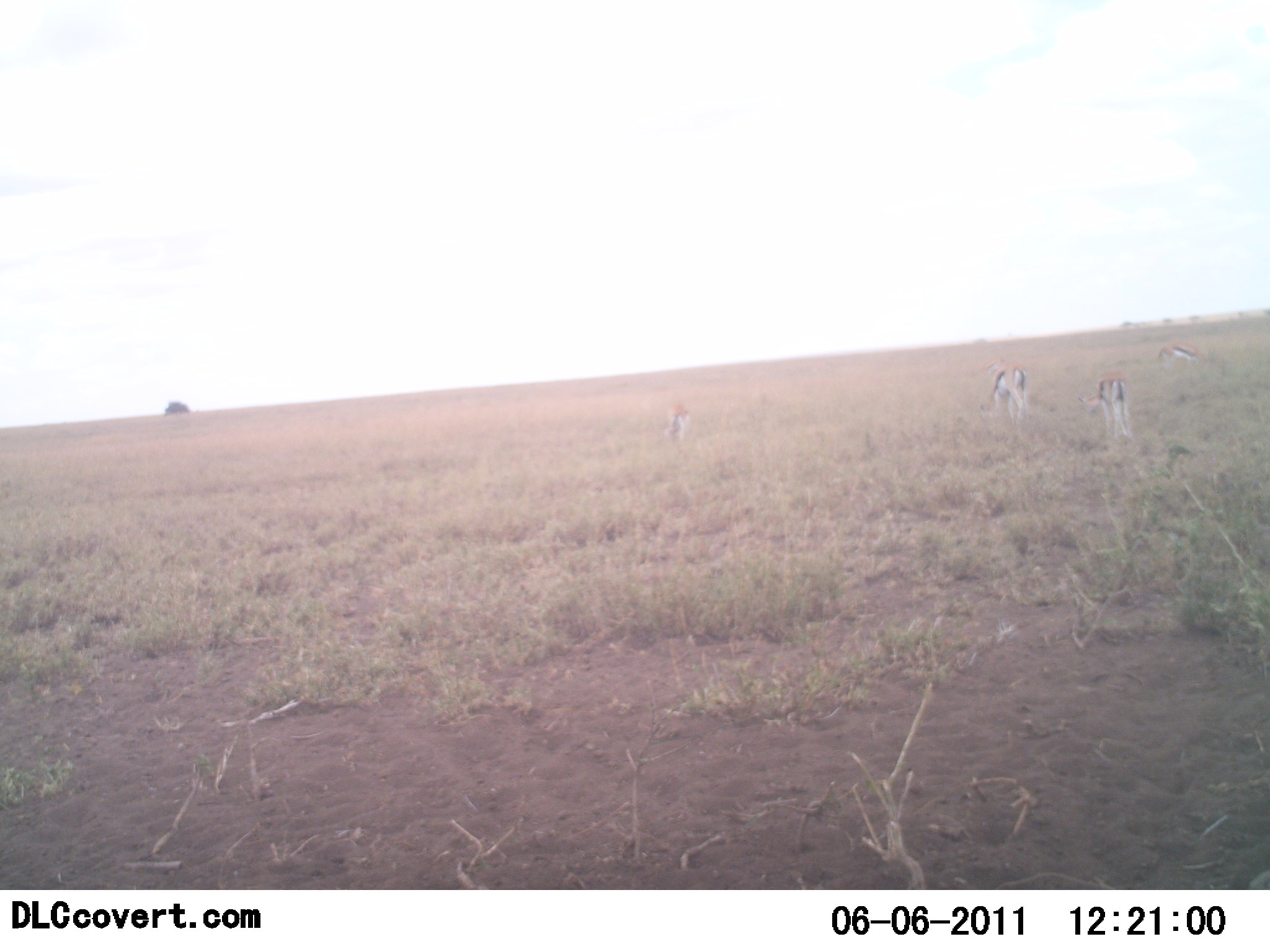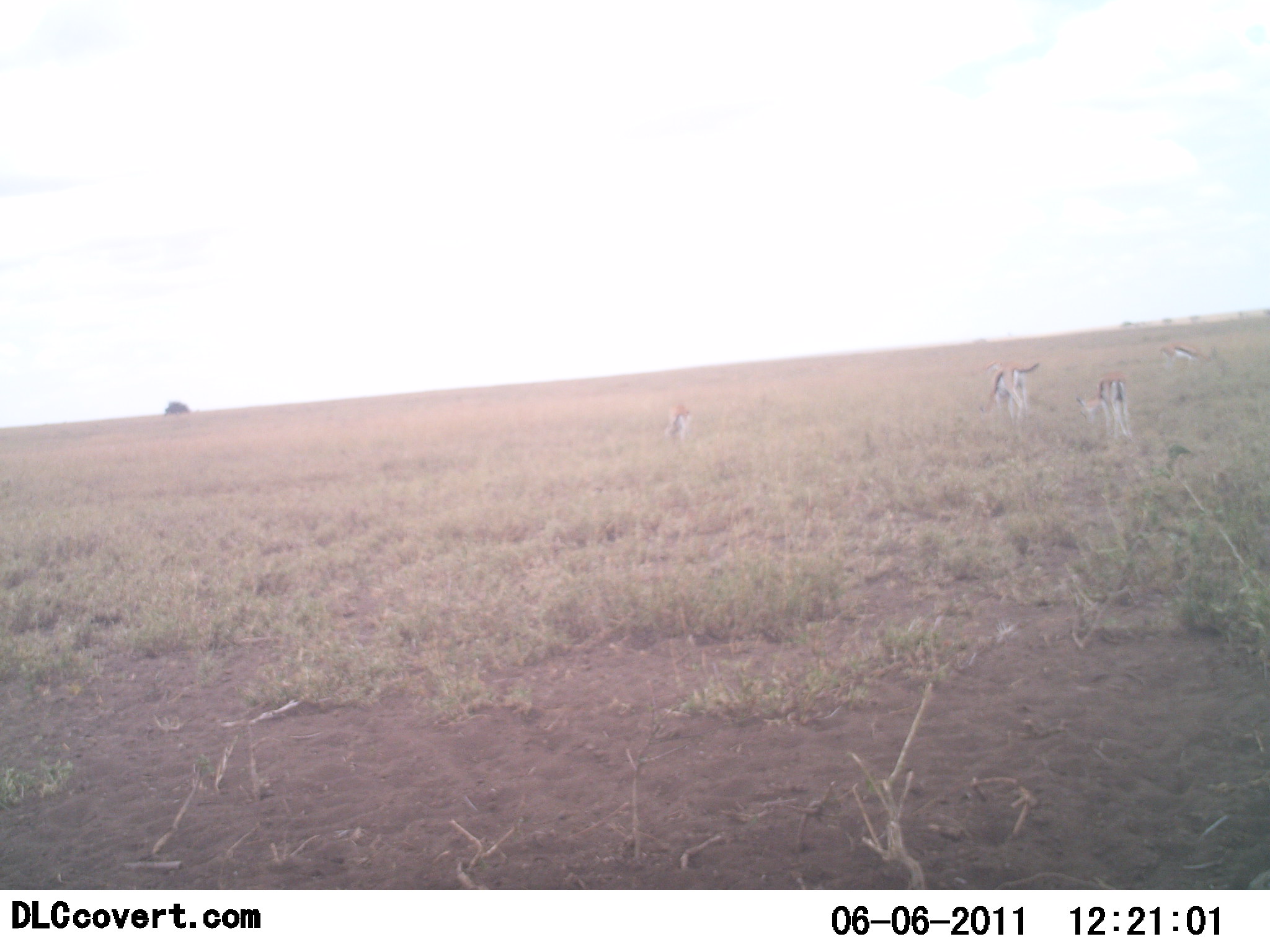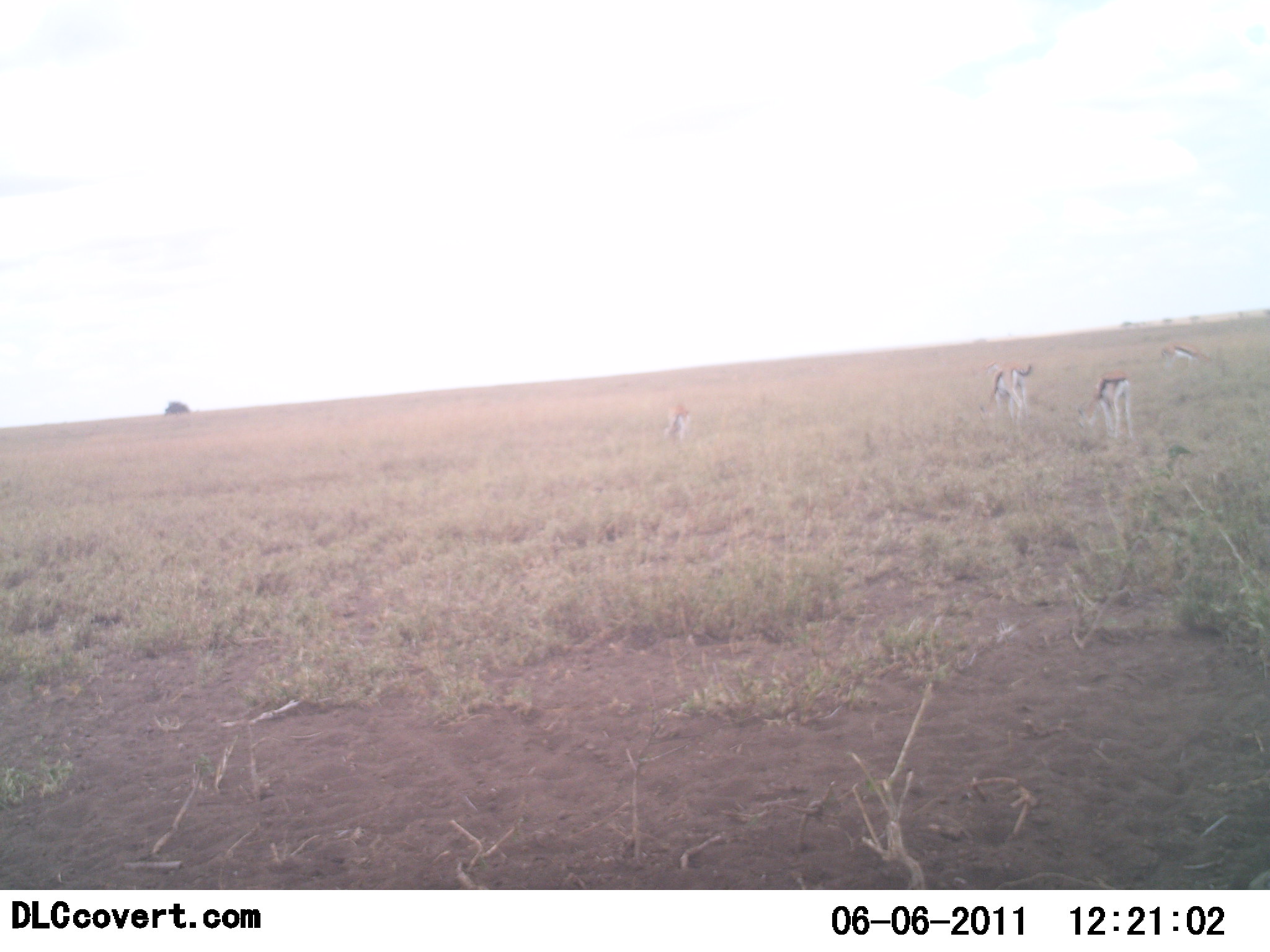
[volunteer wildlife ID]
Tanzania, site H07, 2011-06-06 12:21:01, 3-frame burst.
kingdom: Animalia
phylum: Chordata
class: Mammalia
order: Artiodactyla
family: Bovidae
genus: Eudorcas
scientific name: Eudorcas thomsonii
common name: thomson's gazelle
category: gazellethomsons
Gazellethomsons (thomson's gazelle) (Eudorcas thomsonii), count 4. Behavior (volunteer vote fractions): standing 10%, resting 0%, moving 0%, interacting 0%. Young present (vote fraction): 0%. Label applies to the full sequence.